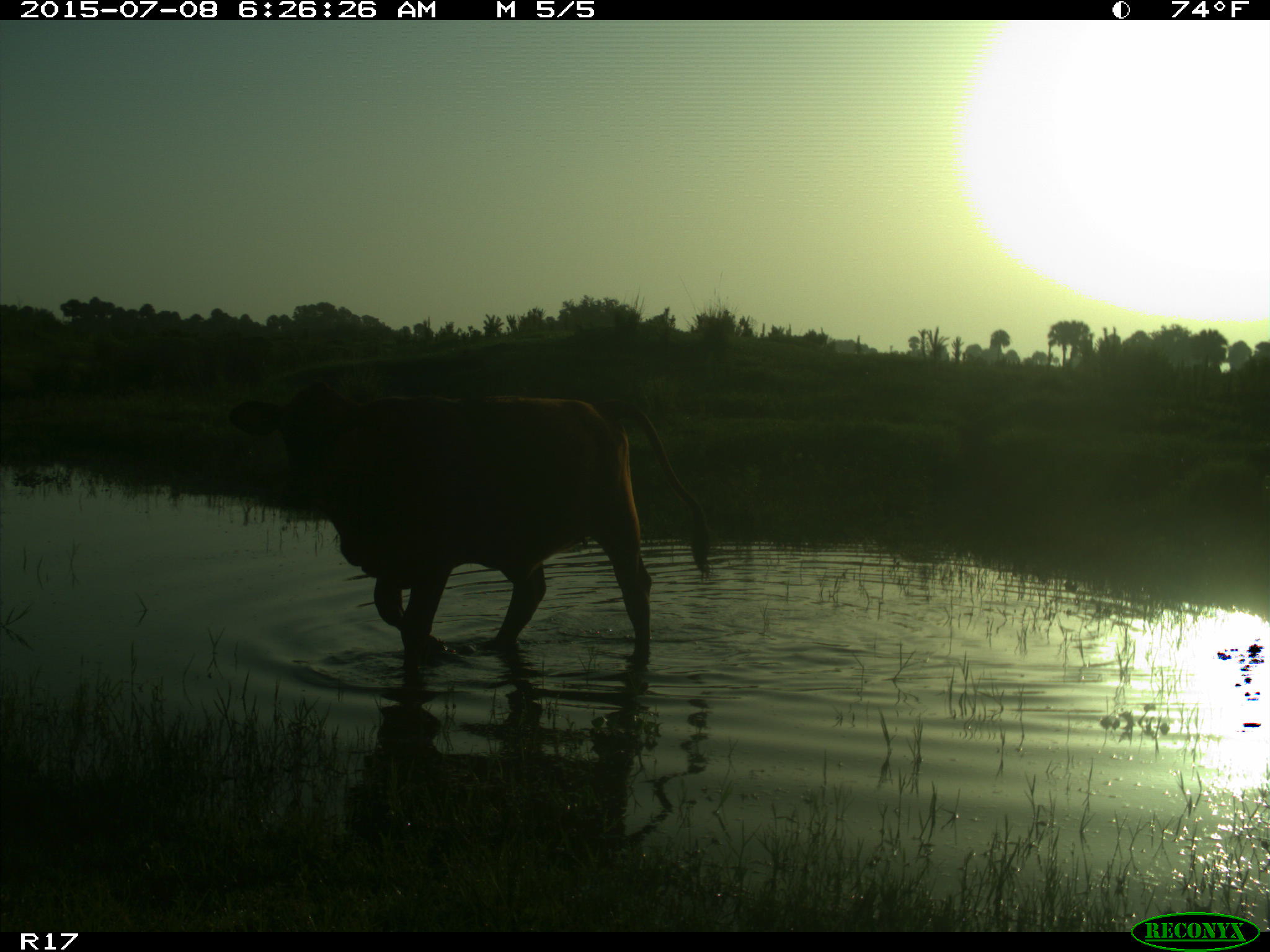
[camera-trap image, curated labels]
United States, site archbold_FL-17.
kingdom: Animalia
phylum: Chordata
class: Mammalia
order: Artiodactyla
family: Bovidae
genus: Bos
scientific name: Bos taurus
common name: domestic cow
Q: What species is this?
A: Bos taurus (domestic cow).